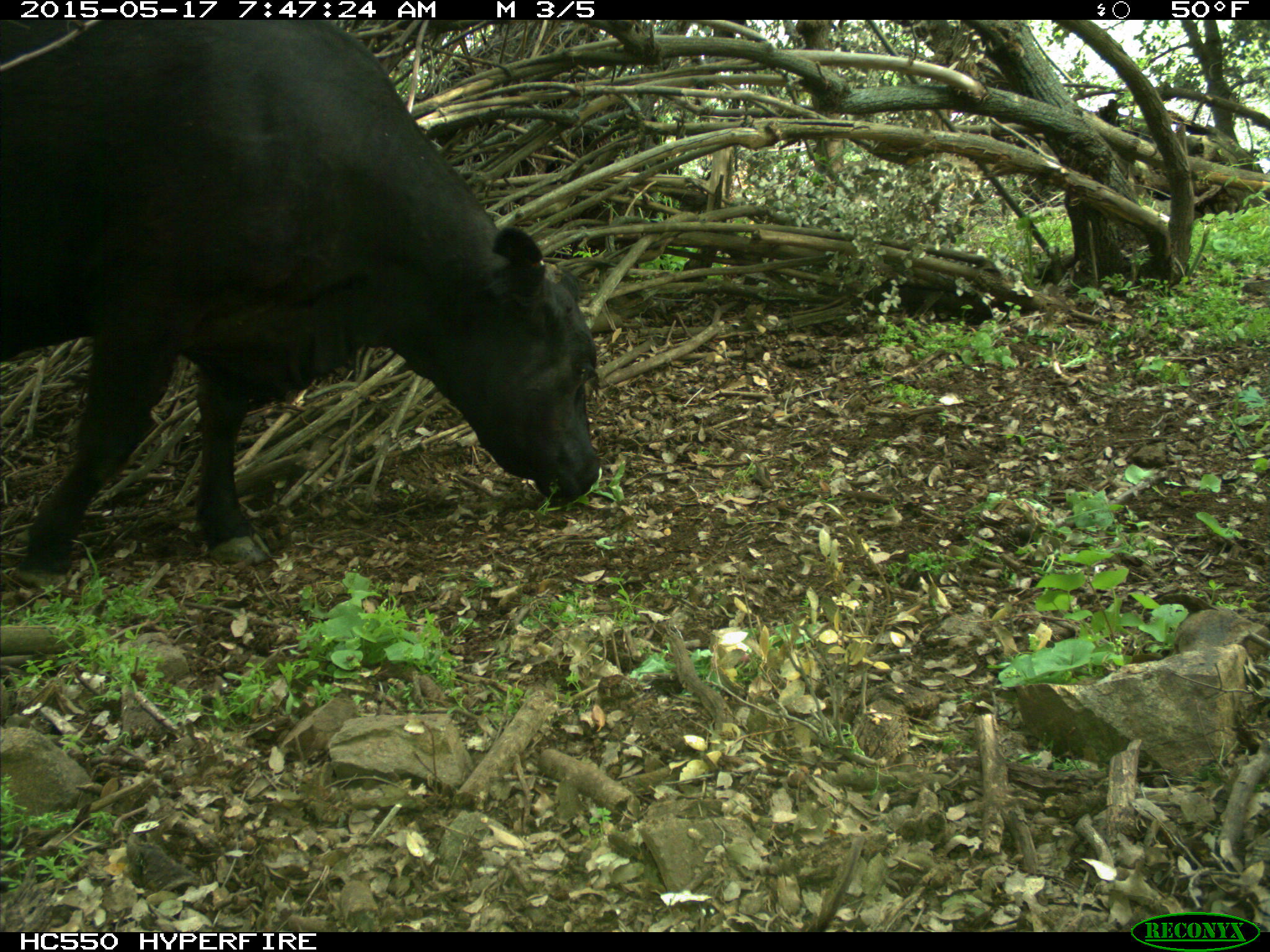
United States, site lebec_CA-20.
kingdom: Animalia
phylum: Chordata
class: Mammalia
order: Artiodactyla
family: Bovidae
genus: Bos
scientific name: Bos taurus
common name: domestic cow